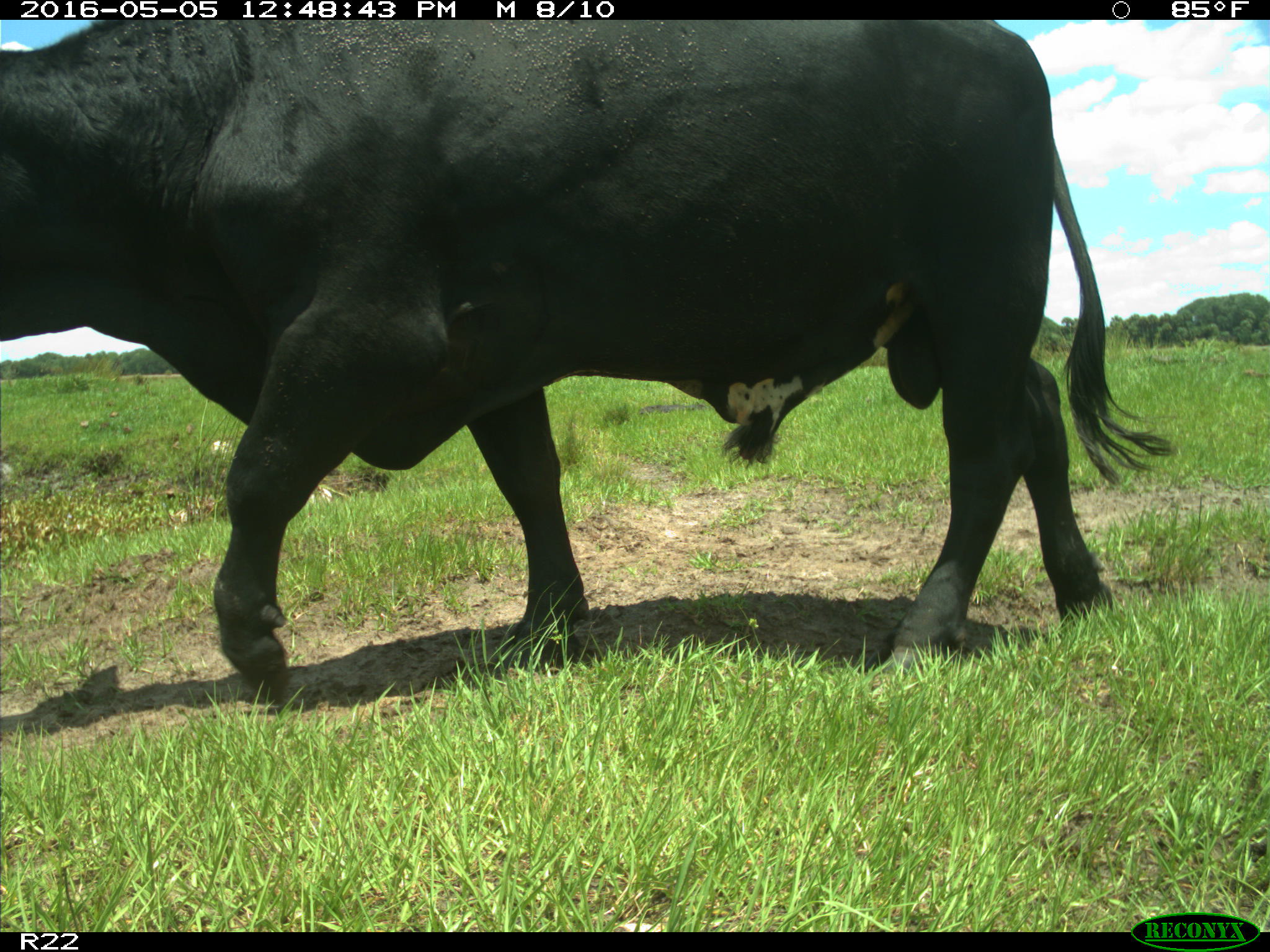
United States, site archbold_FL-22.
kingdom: Animalia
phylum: Chordata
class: Mammalia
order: Artiodactyla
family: Bovidae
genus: Bos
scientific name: Bos taurus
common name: domestic cow